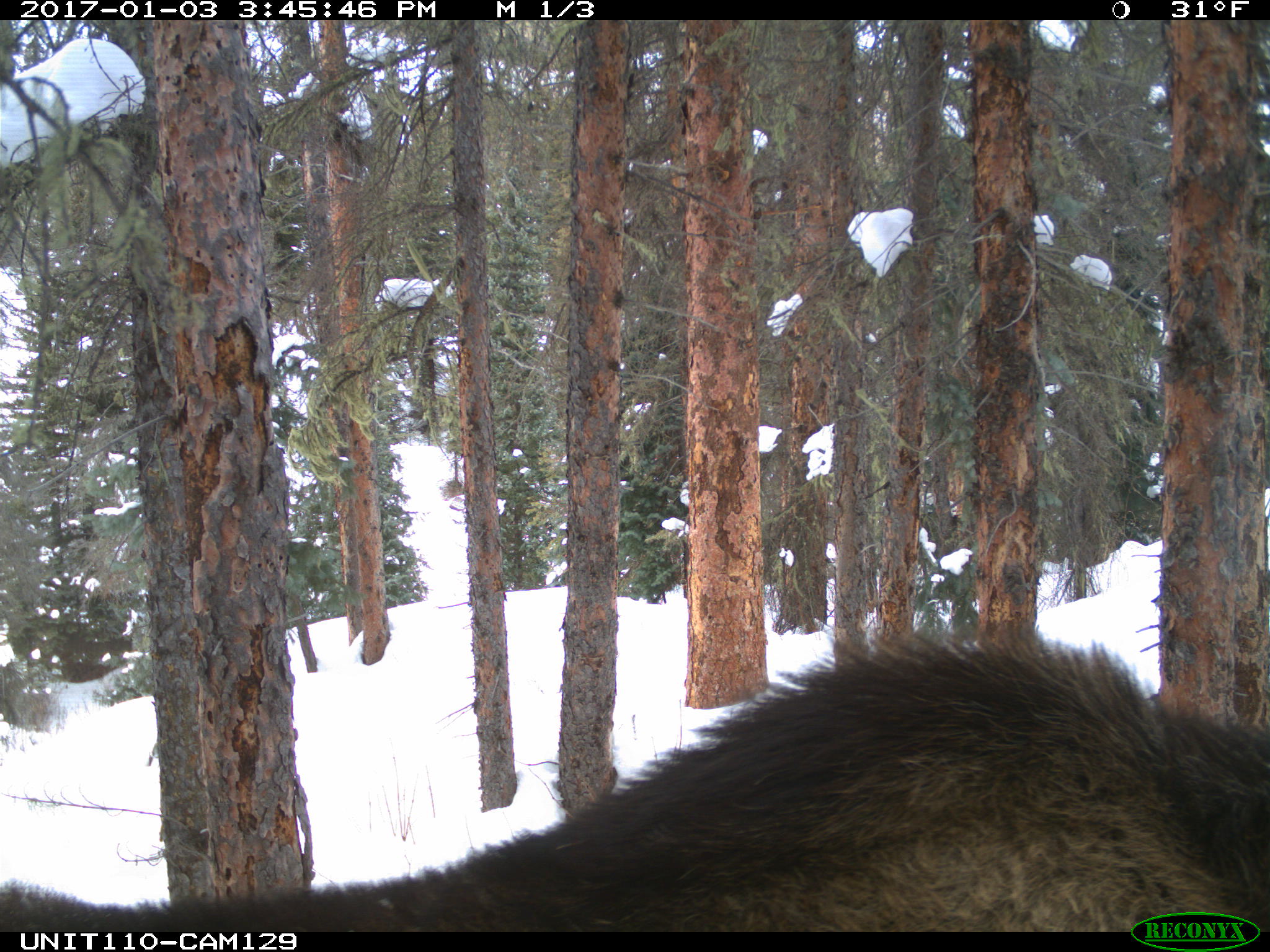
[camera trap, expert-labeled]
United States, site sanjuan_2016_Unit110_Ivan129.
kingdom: Animalia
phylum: Chordata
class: Mammalia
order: Artiodactyla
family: Cervidae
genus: Alces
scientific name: Alces alces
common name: moose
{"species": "Alces alces (moose)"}